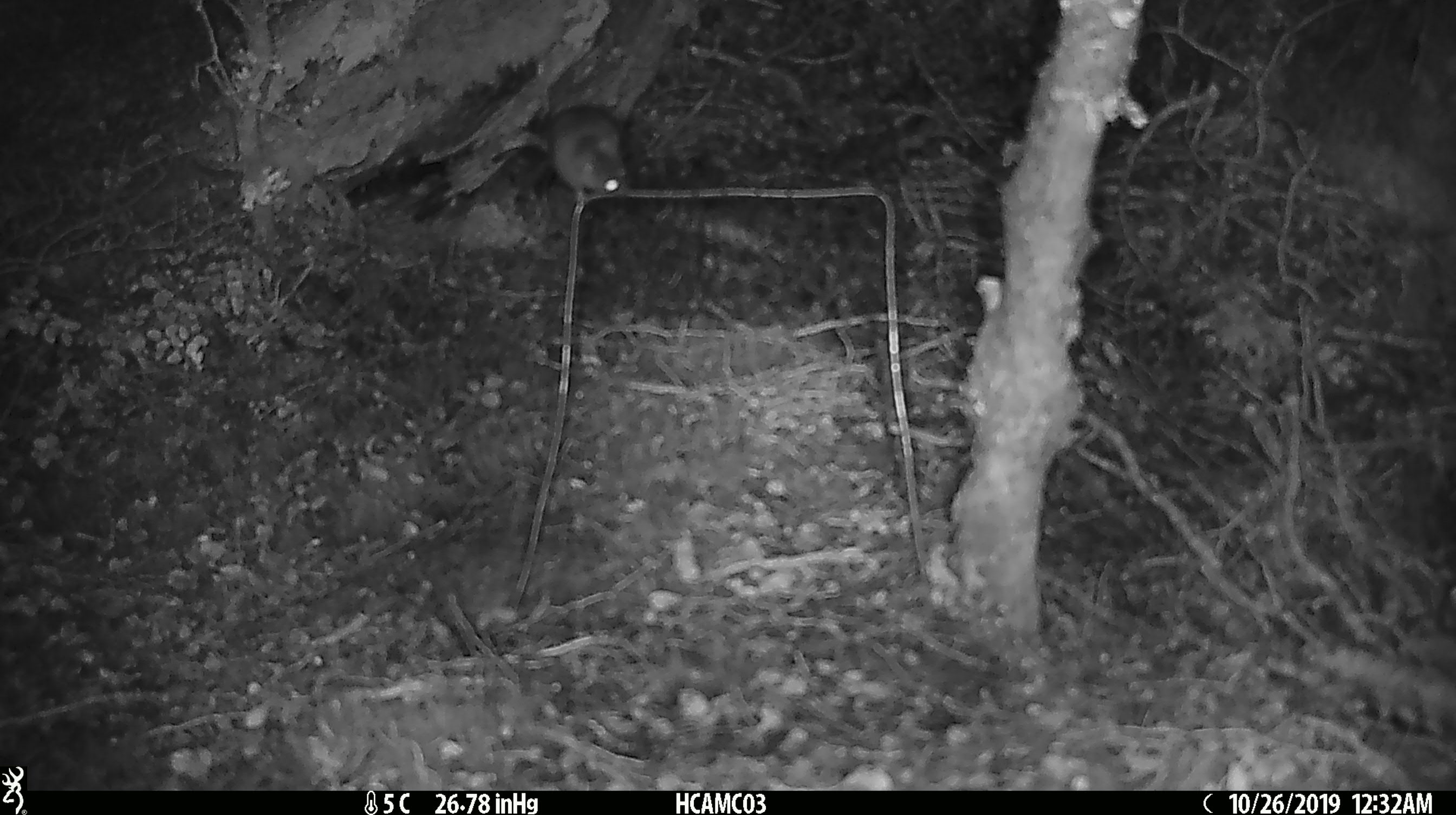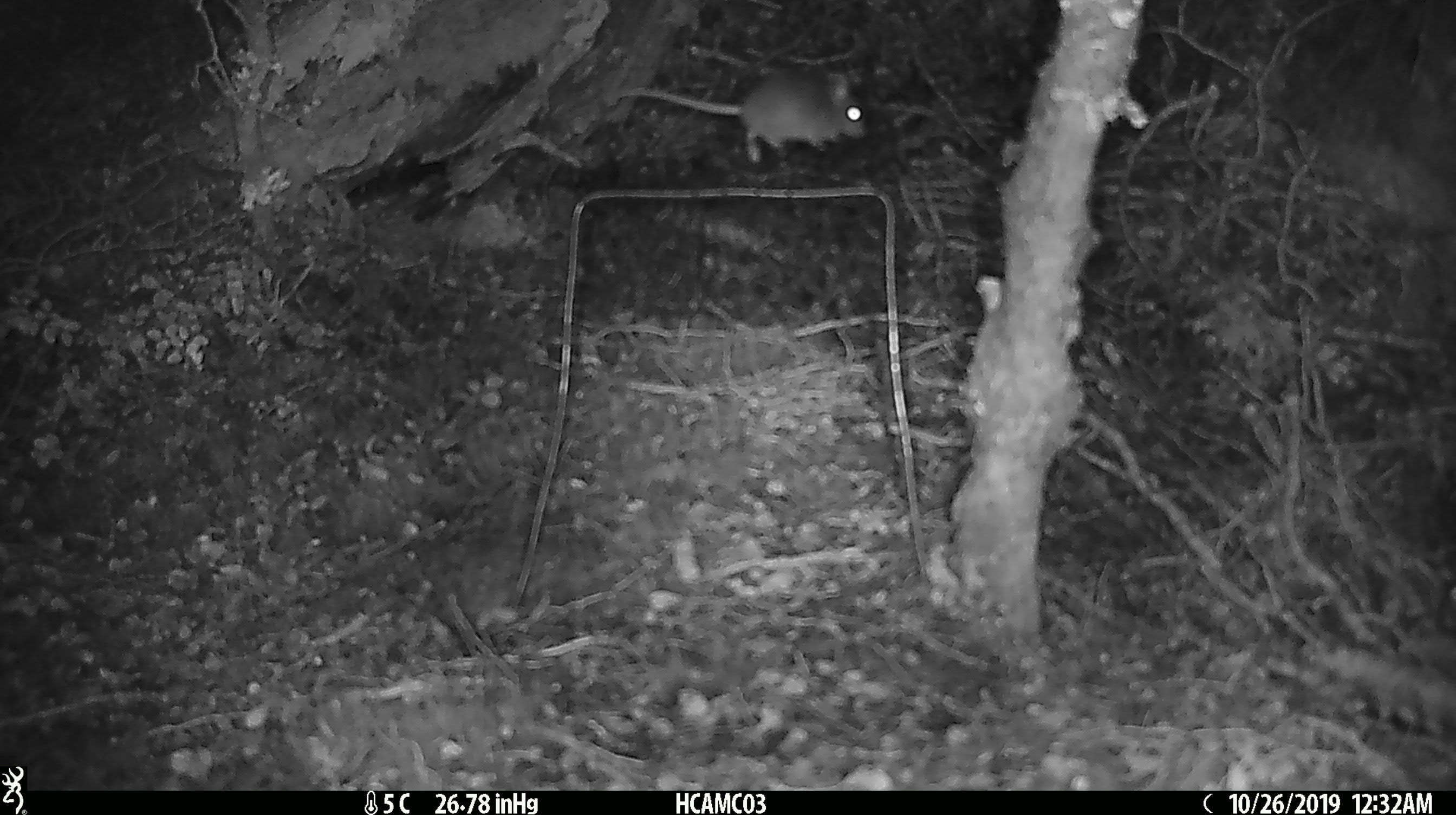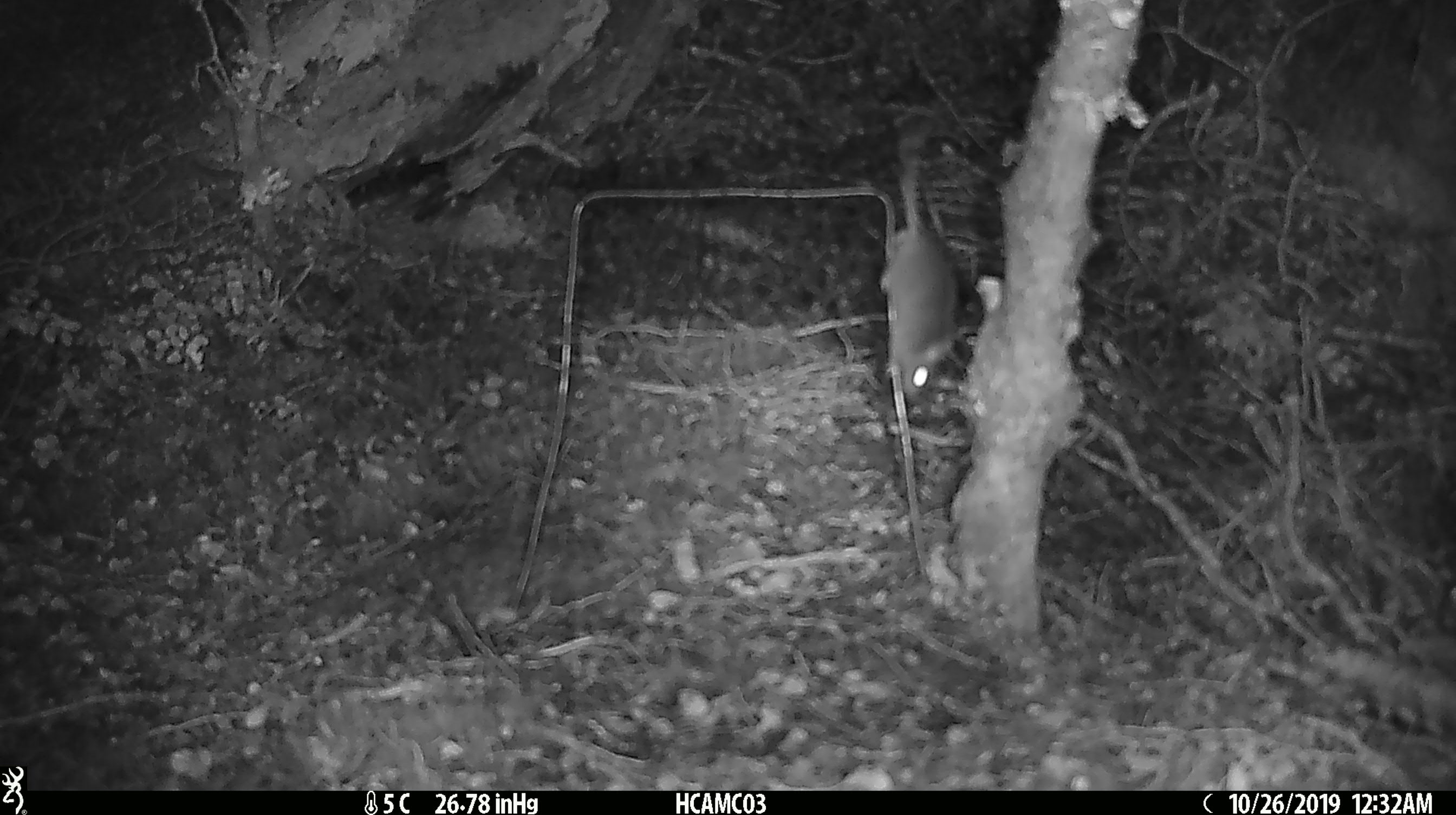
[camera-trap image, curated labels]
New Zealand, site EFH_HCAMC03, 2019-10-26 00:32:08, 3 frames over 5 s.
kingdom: Animalia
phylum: Chordata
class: Mammalia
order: Rodentia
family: Muridae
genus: Mus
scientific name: Mus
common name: mouse